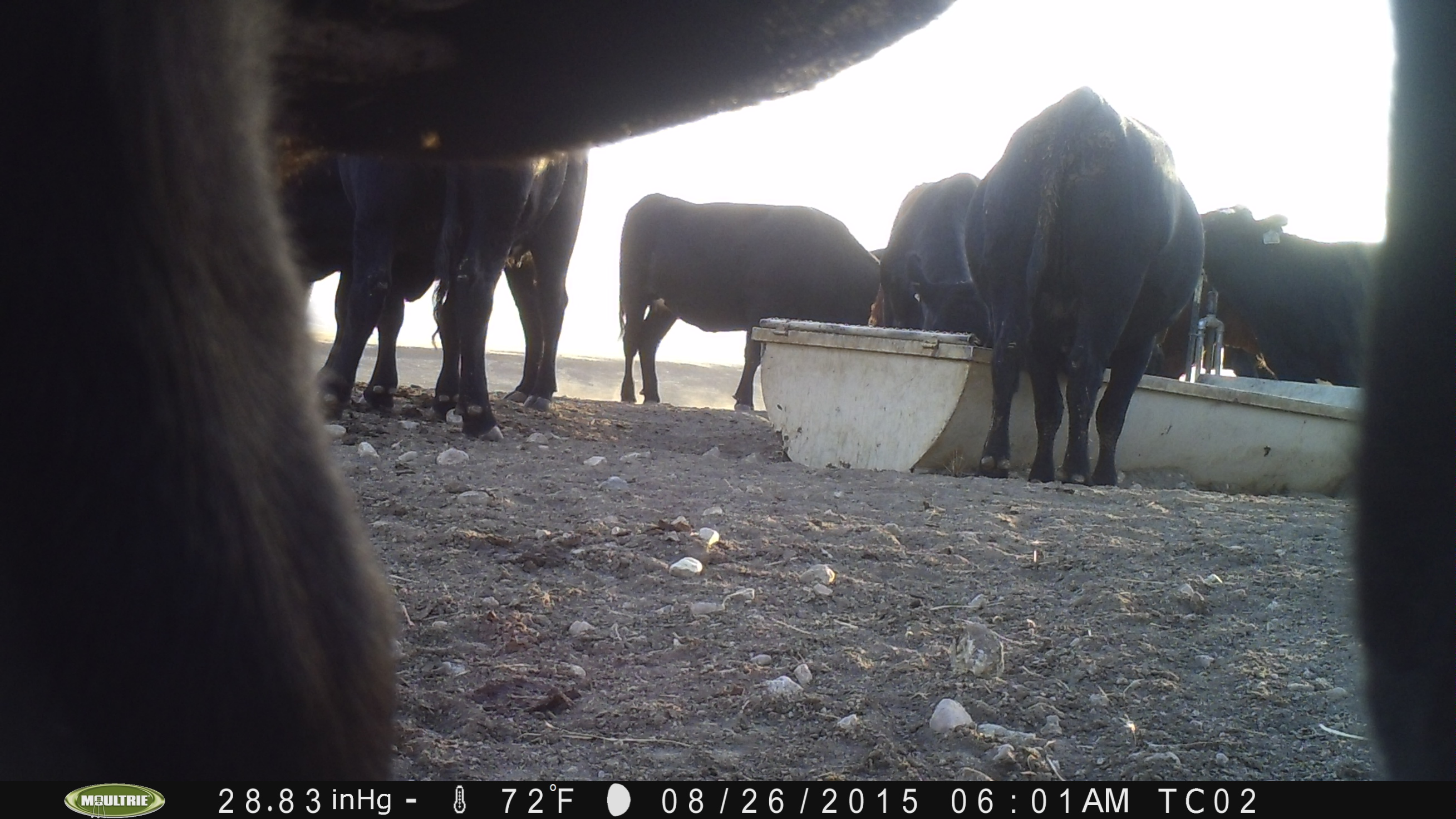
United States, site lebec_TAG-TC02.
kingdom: Animalia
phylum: Chordata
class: Mammalia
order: Artiodactyla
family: Bovidae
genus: Bos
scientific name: Bos taurus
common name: domestic cow